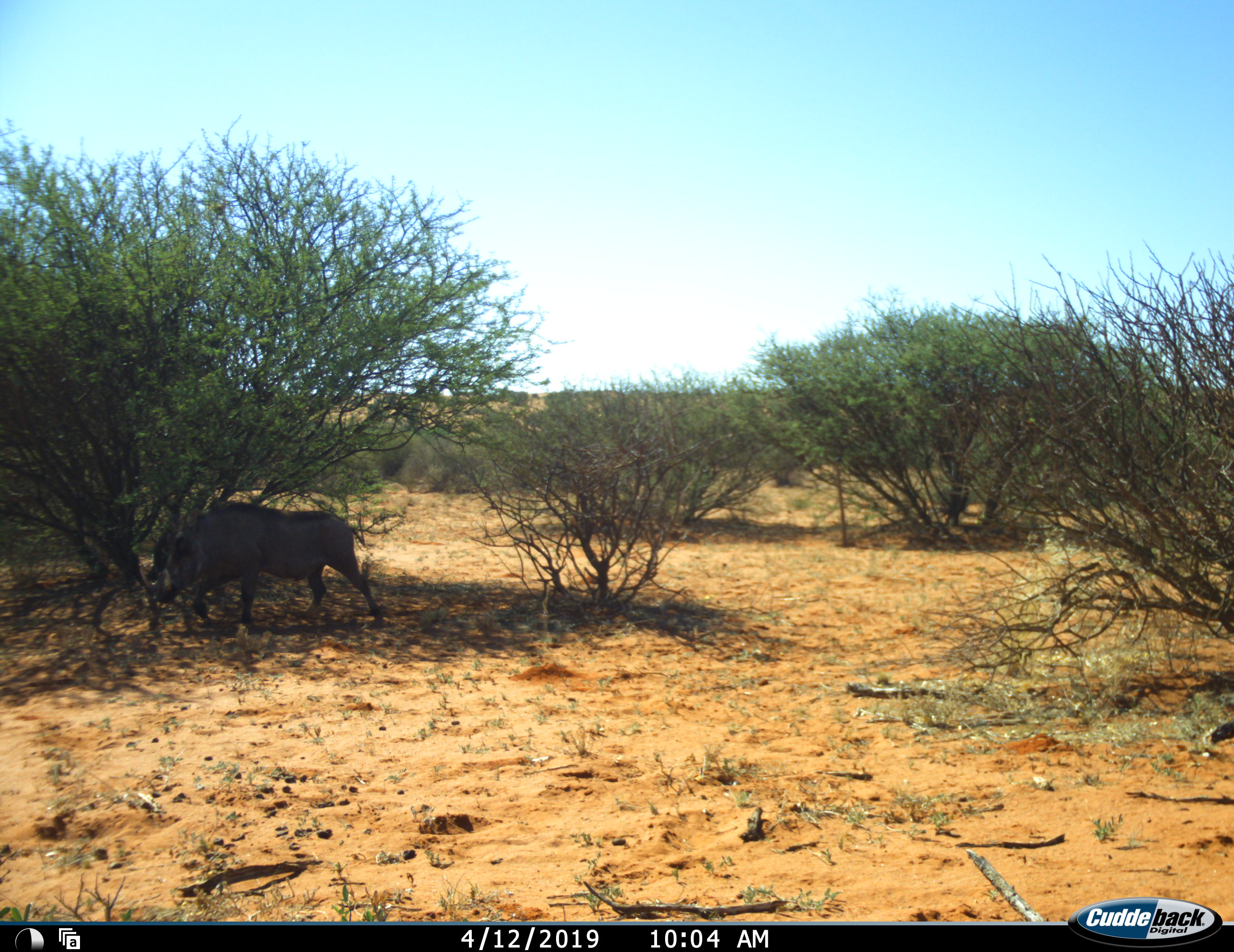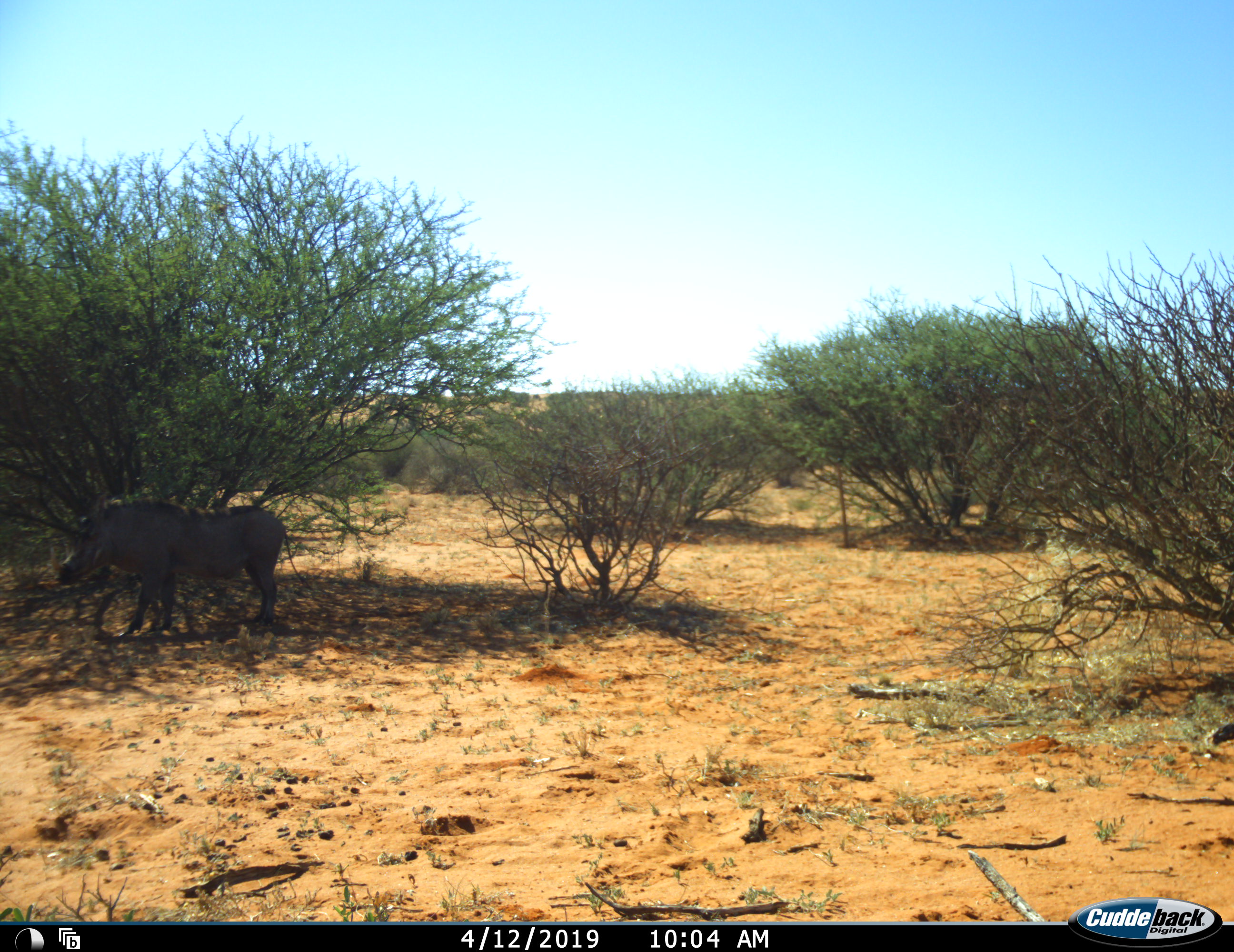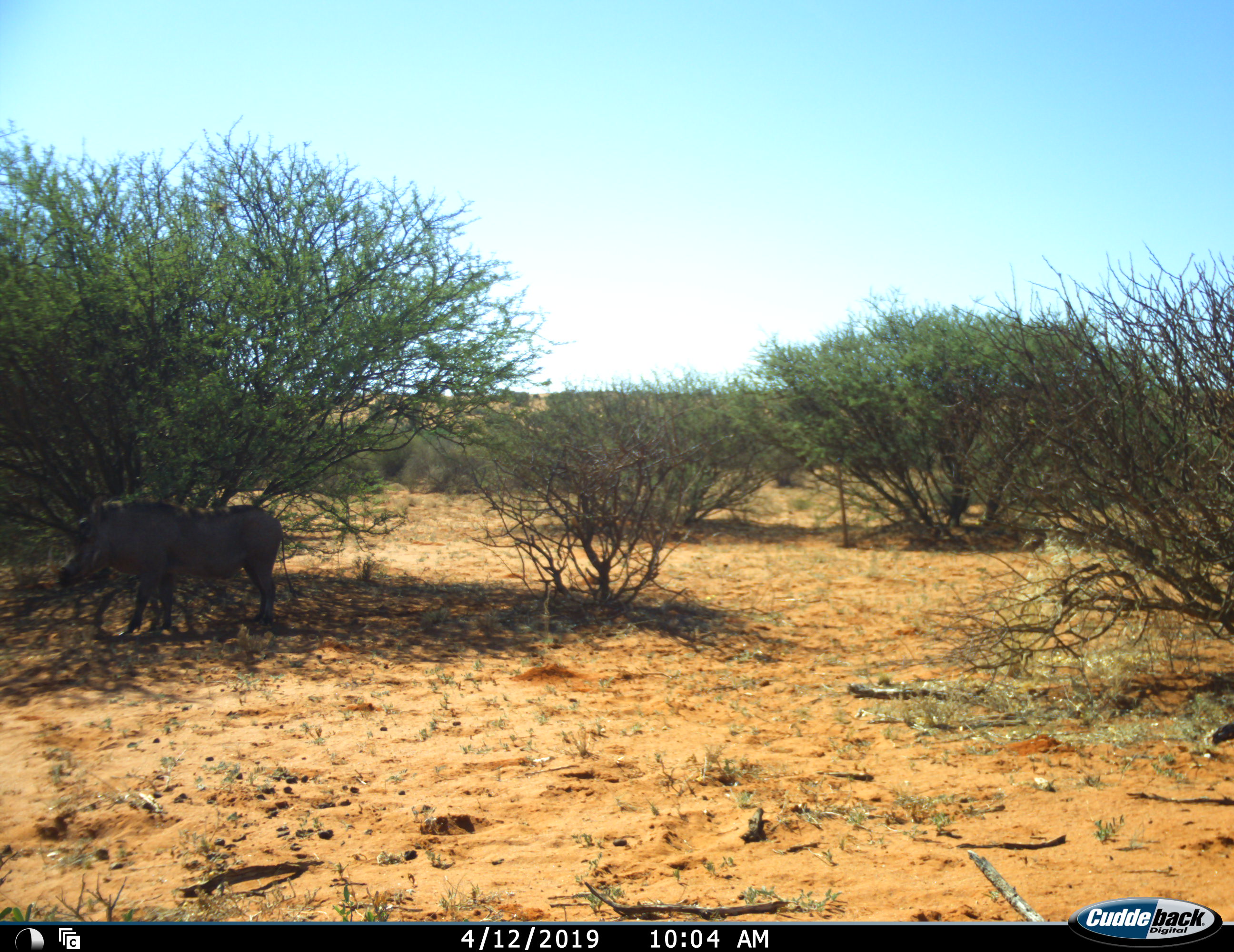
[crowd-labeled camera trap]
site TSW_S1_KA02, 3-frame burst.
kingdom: Animalia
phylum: Chordata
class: Mammalia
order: Artiodactyla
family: Suidae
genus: Phacochoerus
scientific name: Phacochoerus africanus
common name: warthog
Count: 1.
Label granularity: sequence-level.